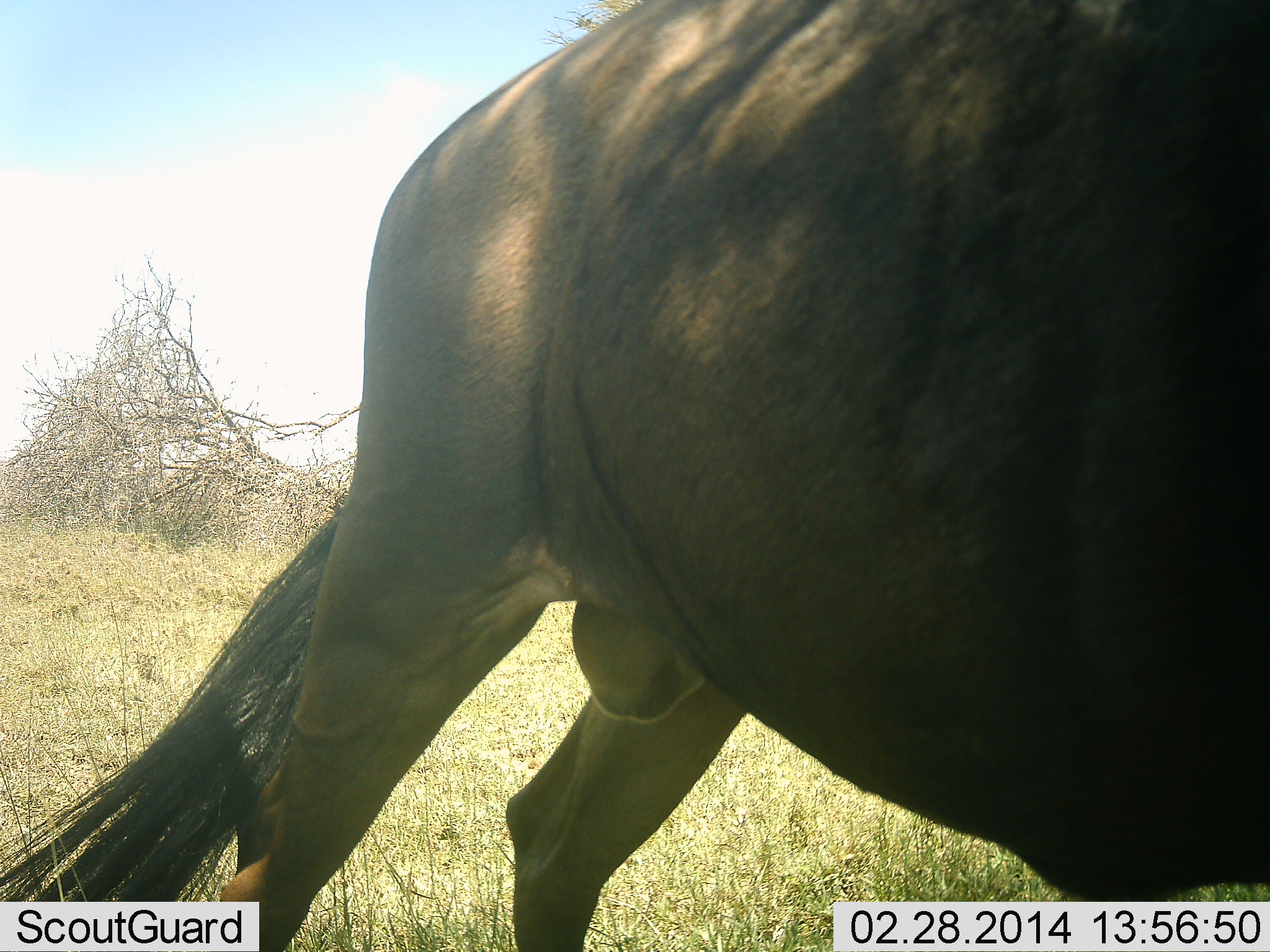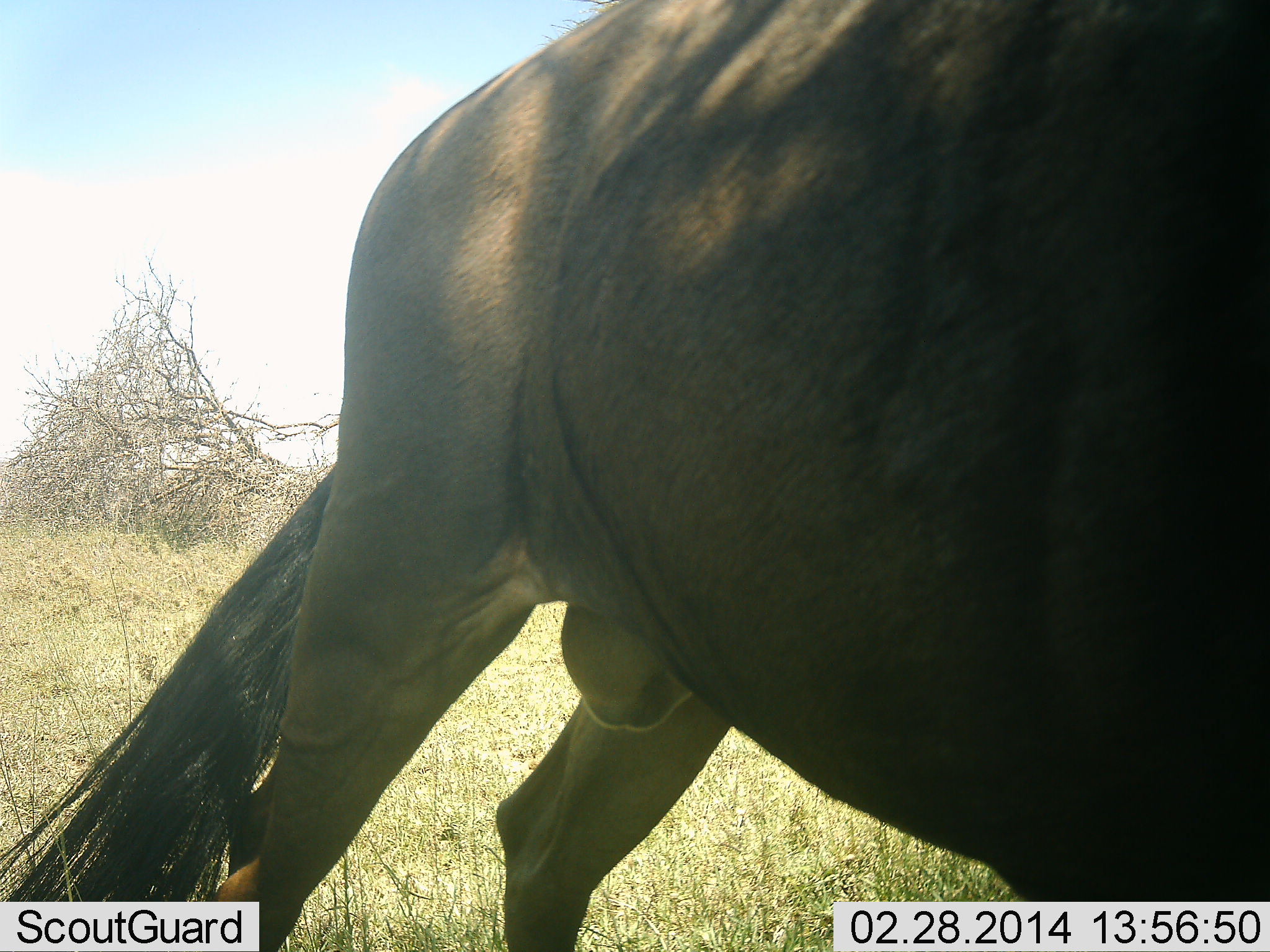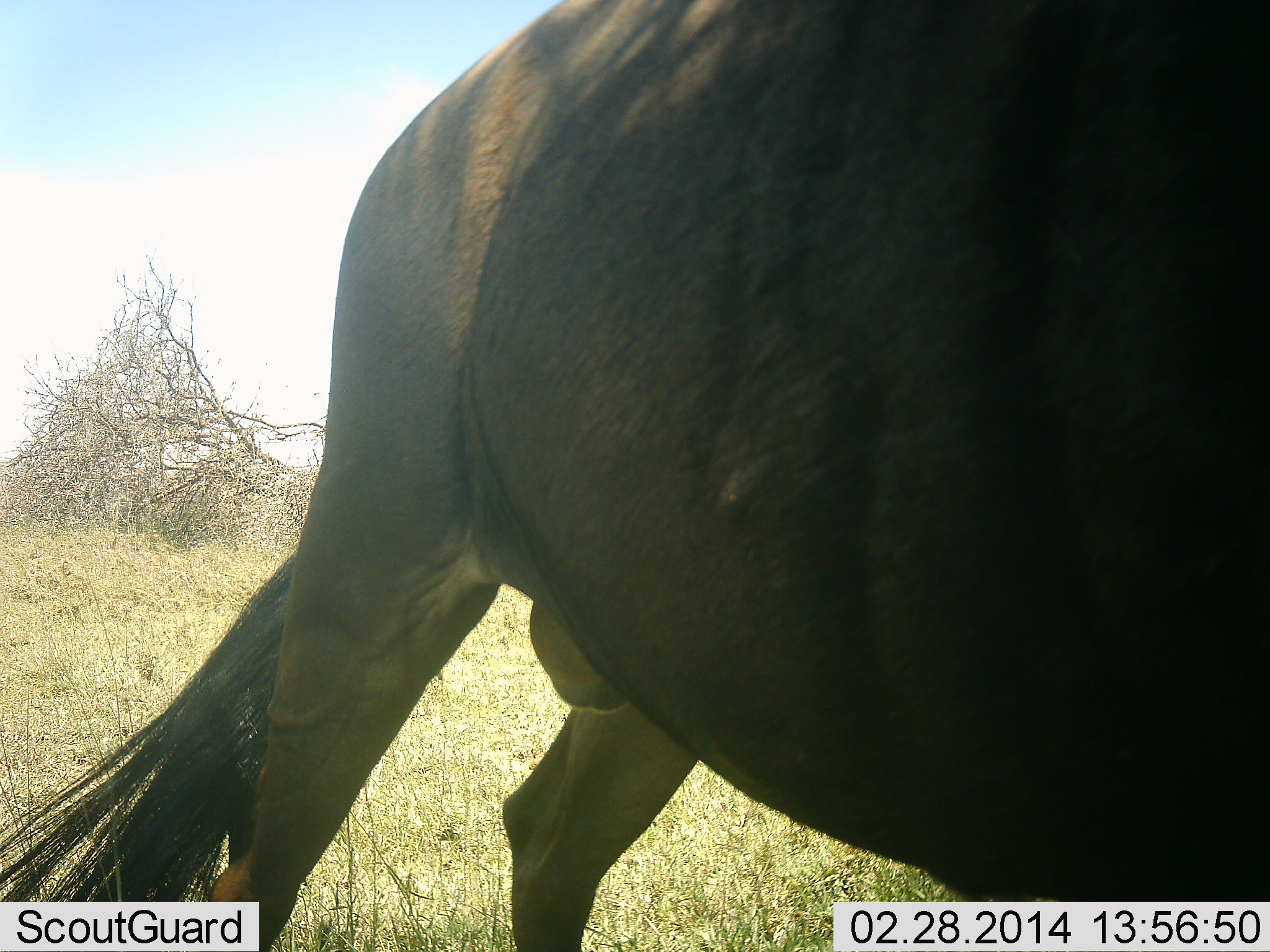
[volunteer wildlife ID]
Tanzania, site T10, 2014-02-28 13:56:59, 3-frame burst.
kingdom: Animalia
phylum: Chordata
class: Mammalia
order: Artiodactyla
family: Bovidae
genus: Connochaetes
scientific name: Connochaetes taurinus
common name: blue wildebeest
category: wildebeest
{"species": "wildebeest (blue wildebeest) (Connochaetes taurinus)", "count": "1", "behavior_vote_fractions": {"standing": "90%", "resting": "0%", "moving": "10%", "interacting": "0%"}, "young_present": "0%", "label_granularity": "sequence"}